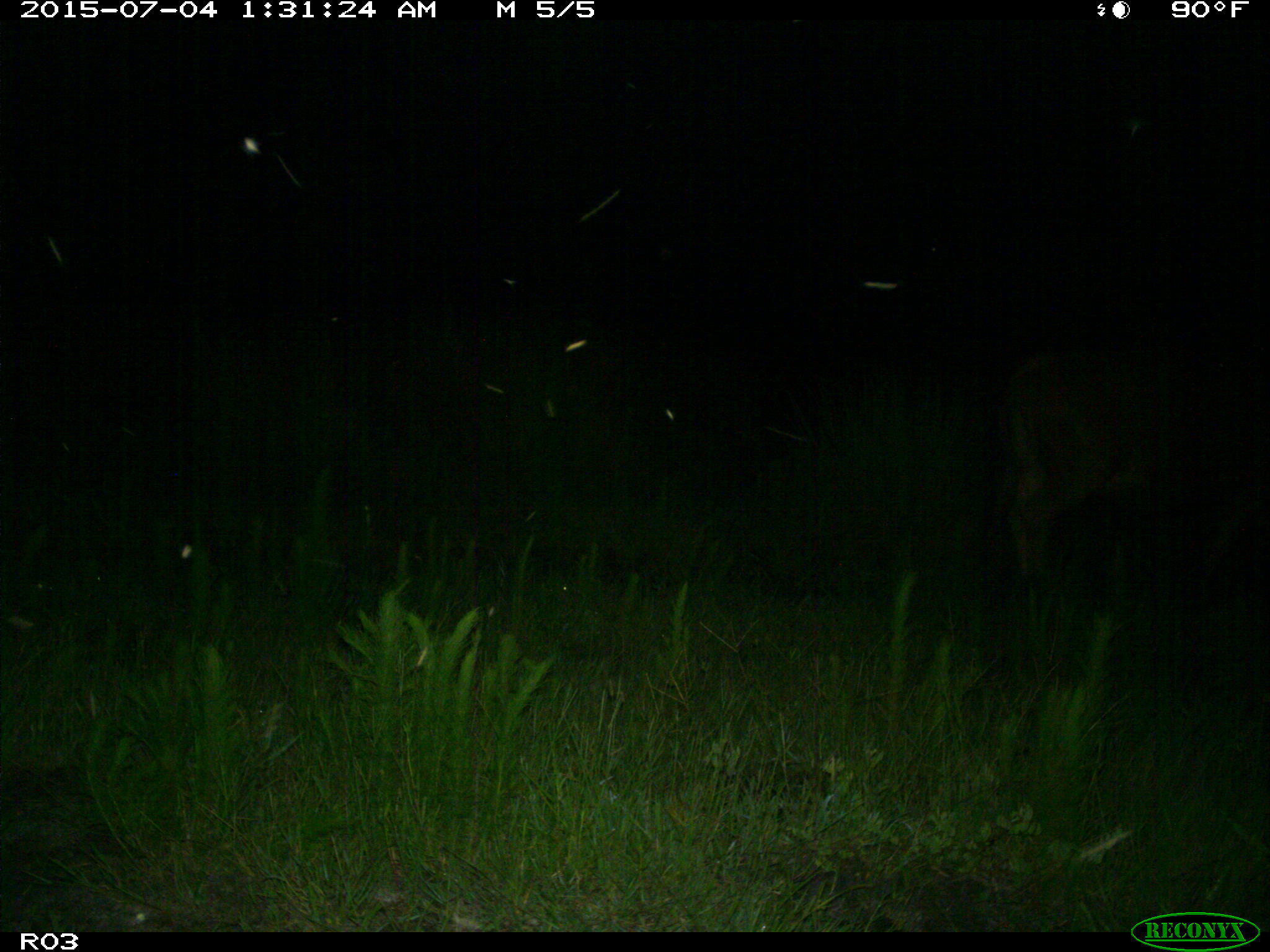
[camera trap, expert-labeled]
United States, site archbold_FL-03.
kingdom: Animalia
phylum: Chordata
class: Mammalia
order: Artiodactyla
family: Bovidae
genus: Bos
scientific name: Bos taurus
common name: domestic cow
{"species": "Bos taurus (domestic cow)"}